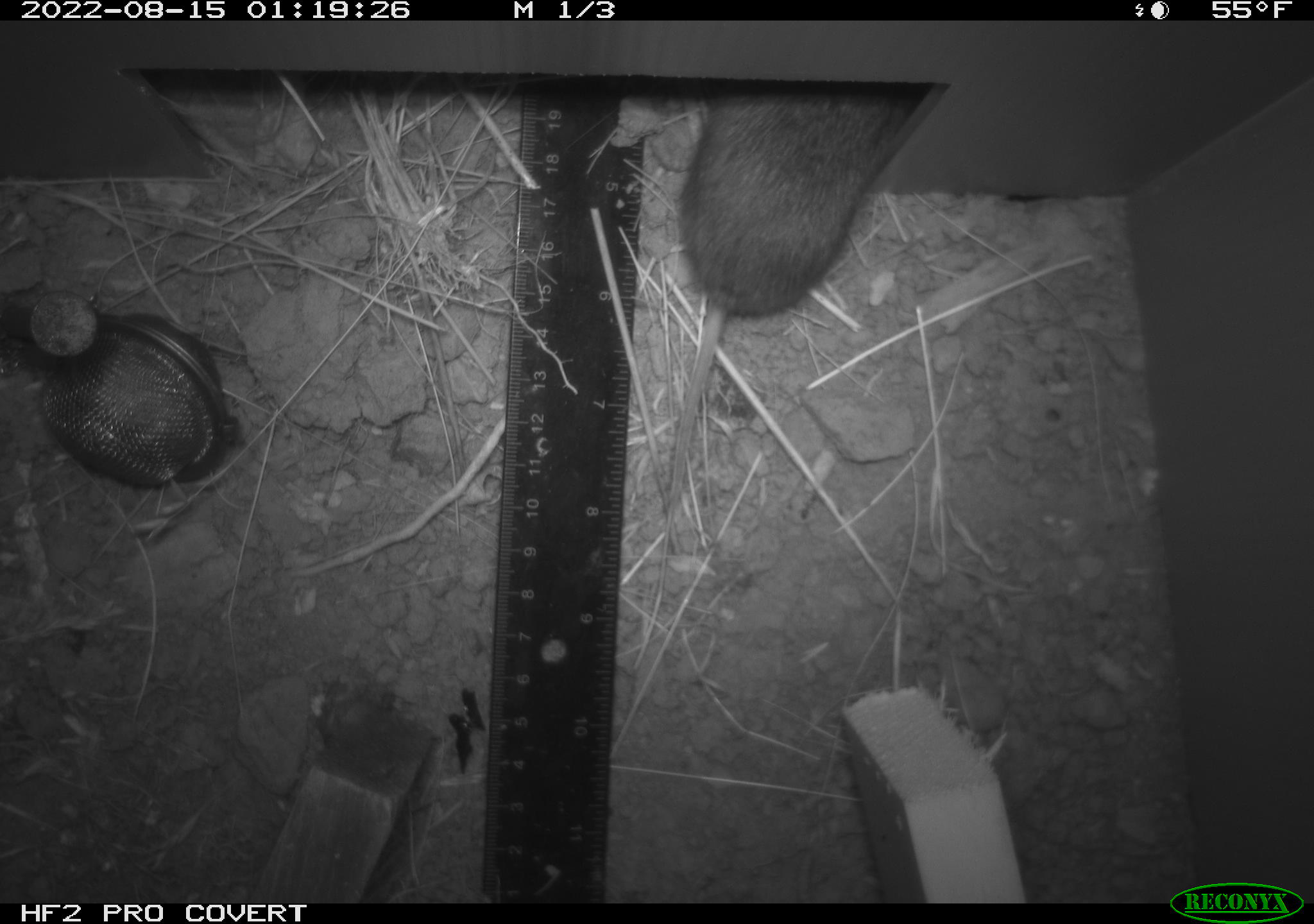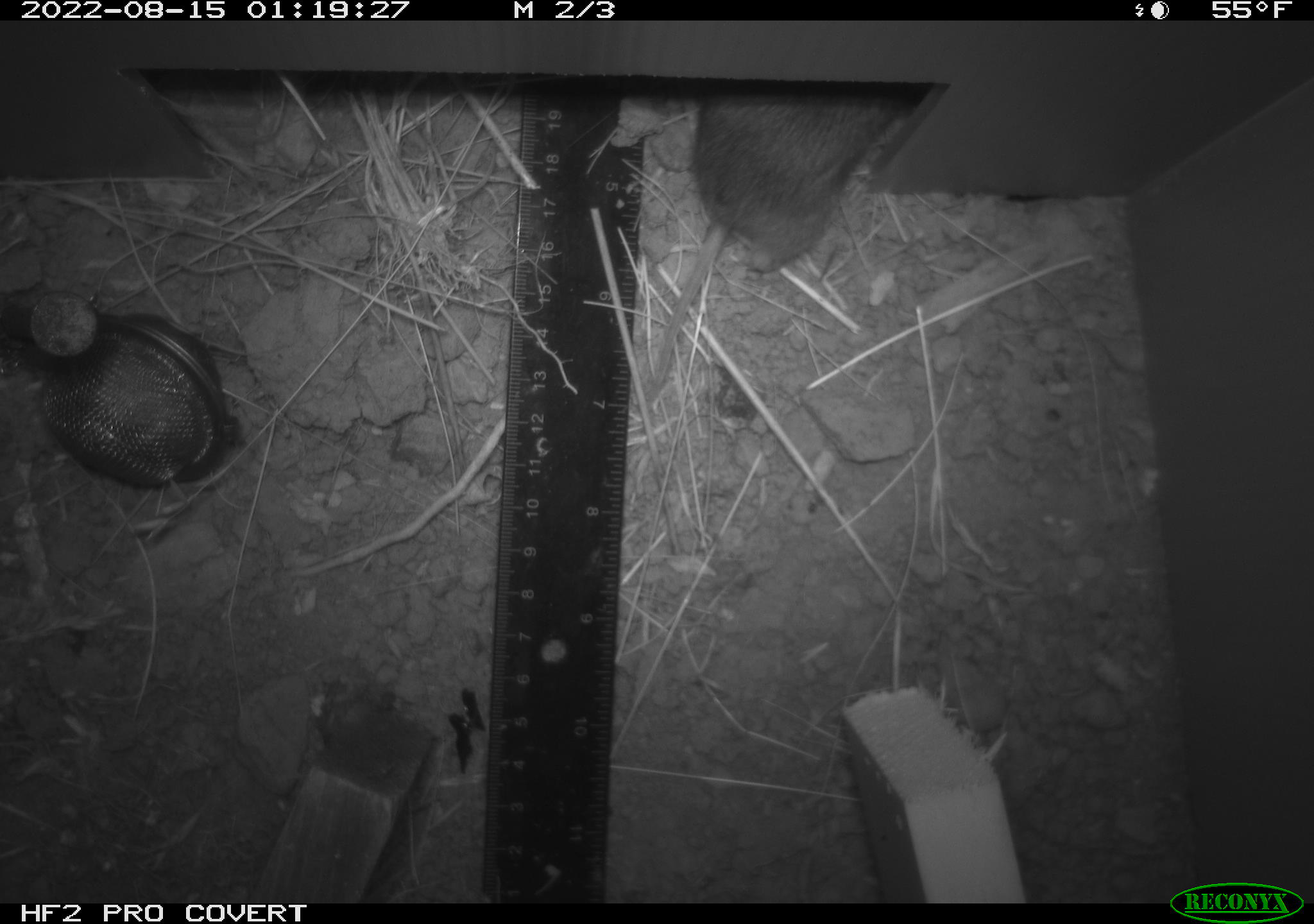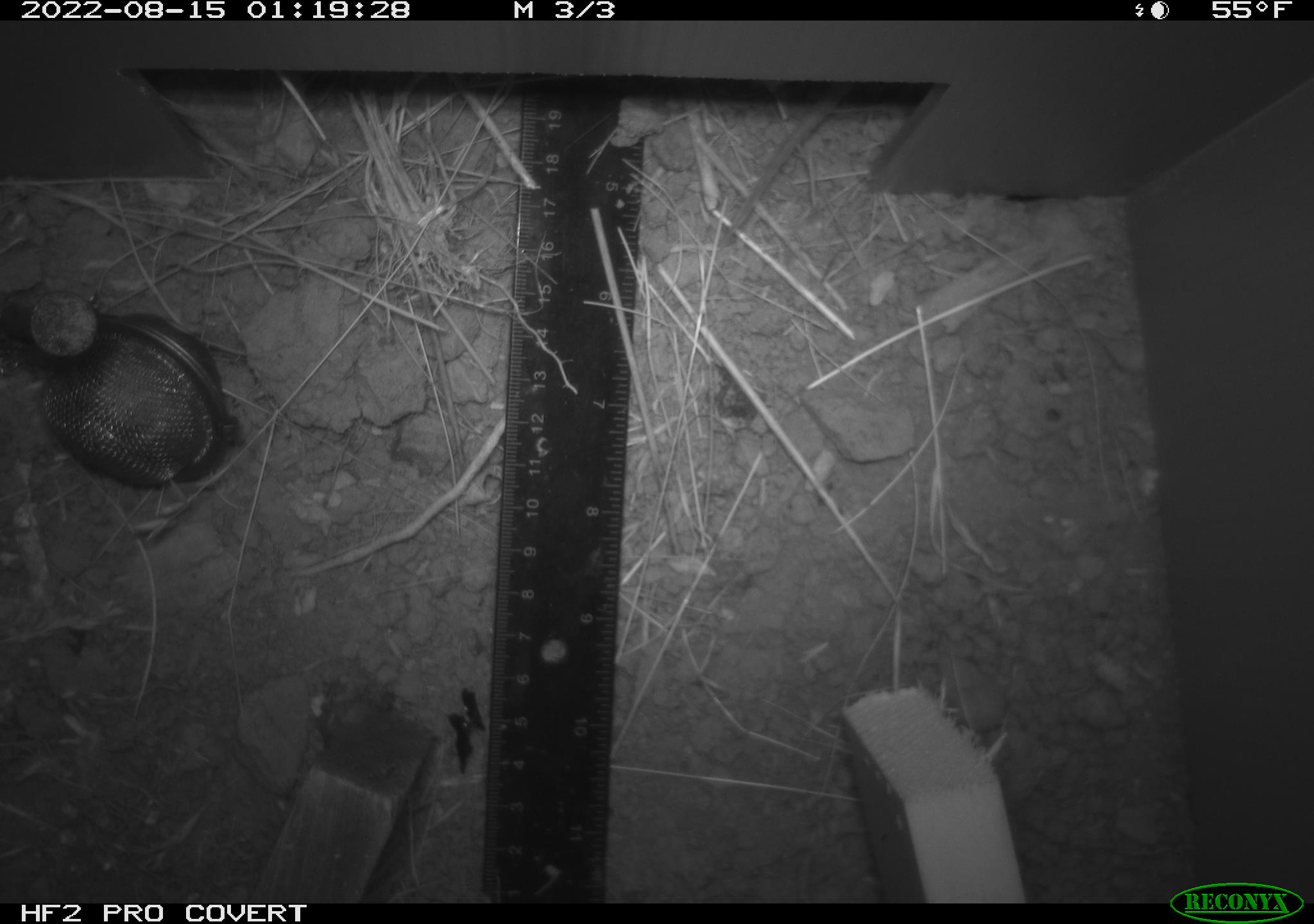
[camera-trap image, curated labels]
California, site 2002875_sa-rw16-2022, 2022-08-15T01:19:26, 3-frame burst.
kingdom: Animalia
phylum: Chordata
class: Mammalia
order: Rodentia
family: Cricetidae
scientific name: Arvicolinae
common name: voles, lemmings, and muskrats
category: arvicolinae subfamily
Arvicolinae subfamily (voles, lemmings, and muskrats) (Arvicolinae).